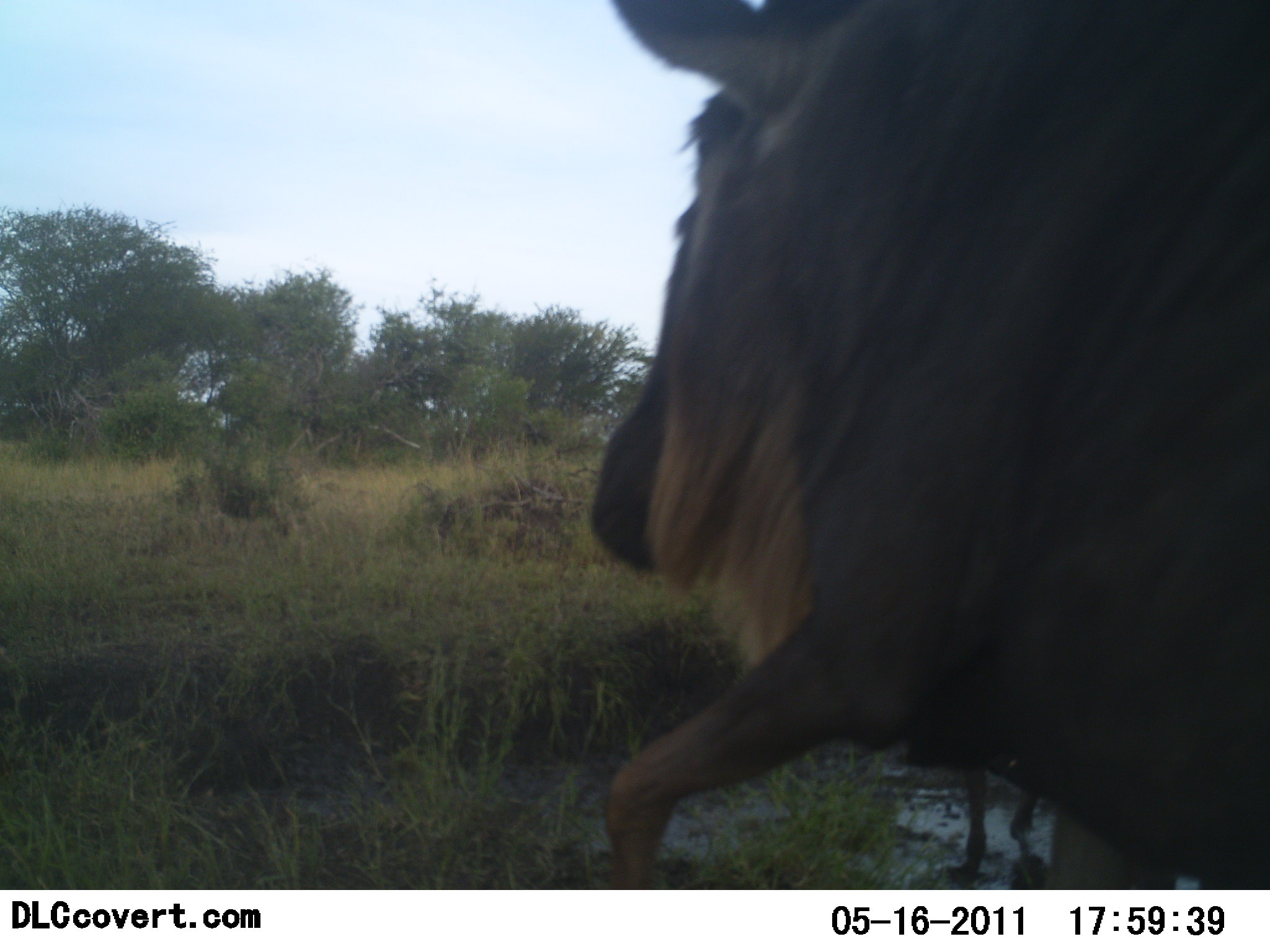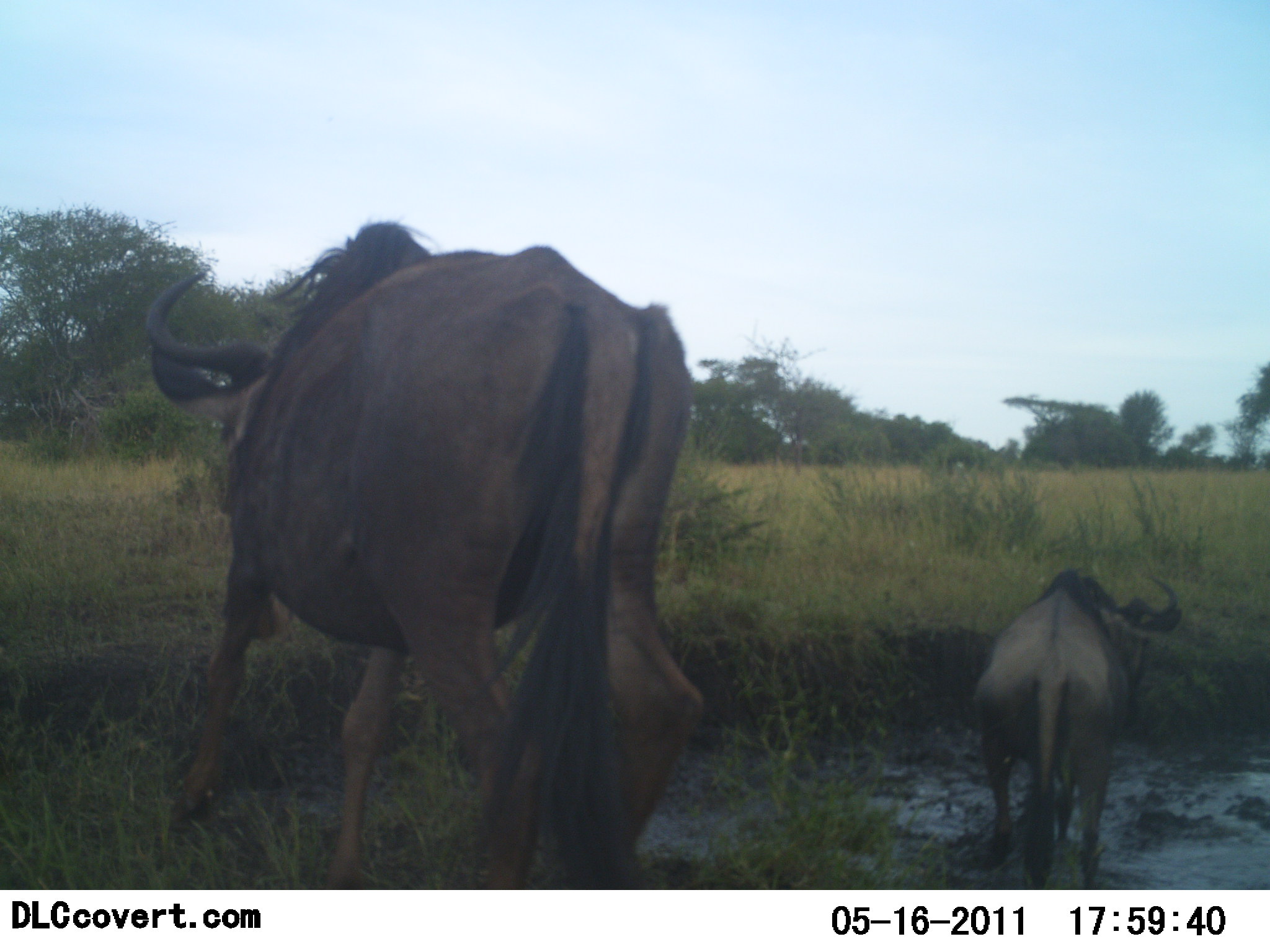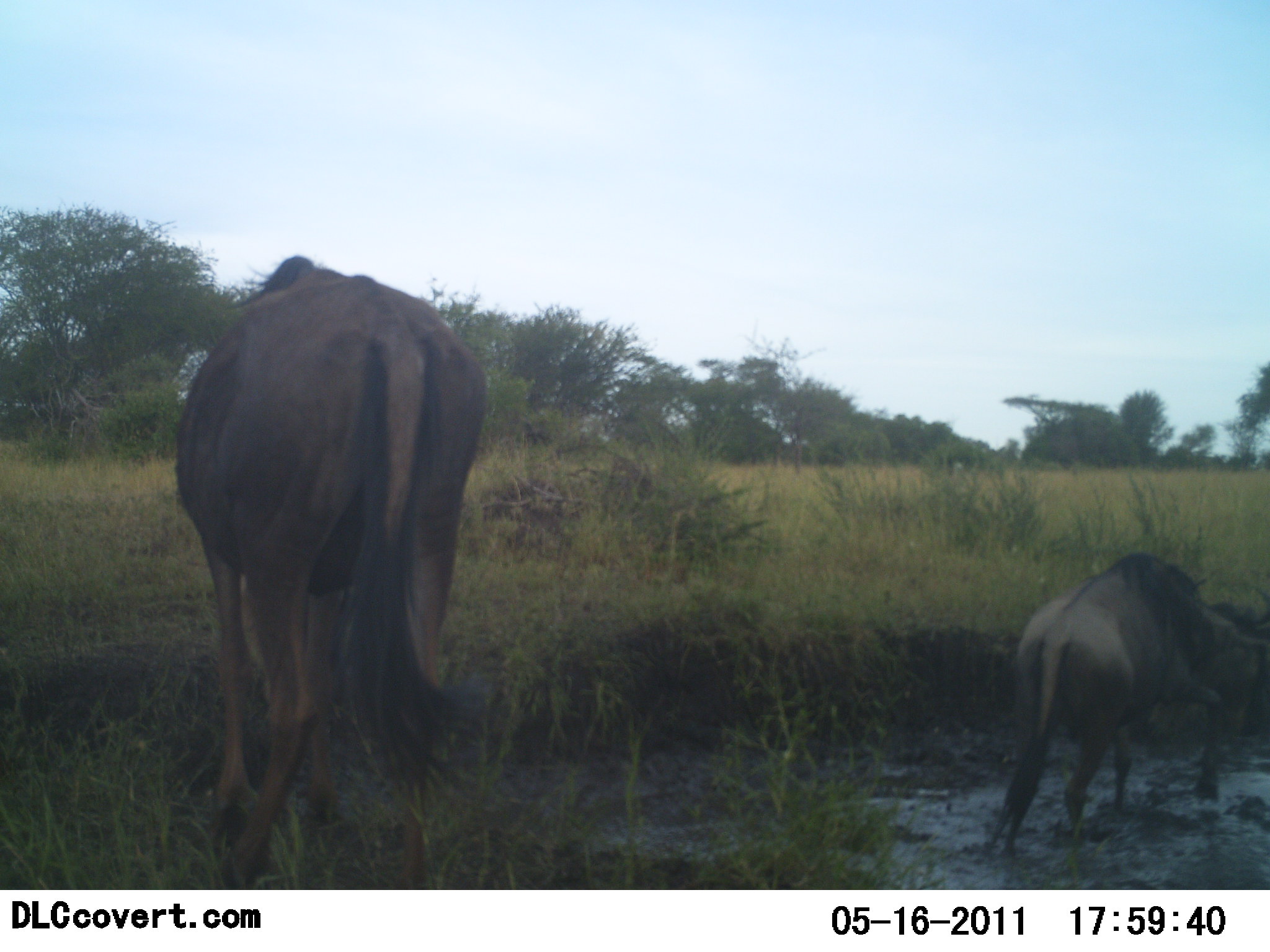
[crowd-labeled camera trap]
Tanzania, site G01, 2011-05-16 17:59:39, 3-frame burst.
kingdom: Animalia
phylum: Chordata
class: Mammalia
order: Artiodactyla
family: Bovidae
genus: Connochaetes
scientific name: Connochaetes taurinus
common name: blue wildebeest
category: wildebeest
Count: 2.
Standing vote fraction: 20%.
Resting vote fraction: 0%.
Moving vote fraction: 87%.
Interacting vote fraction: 0%.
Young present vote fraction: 7%.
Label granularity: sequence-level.